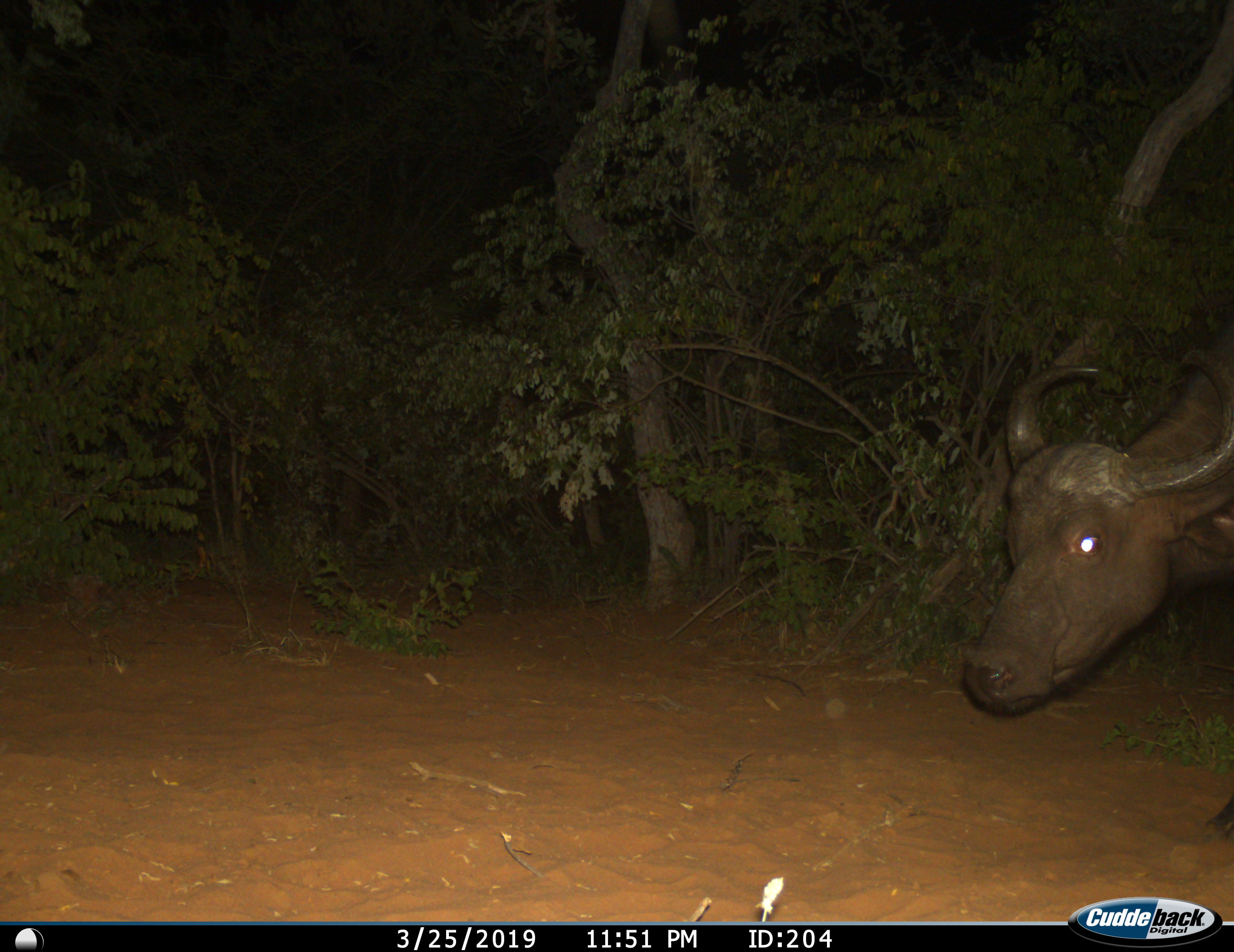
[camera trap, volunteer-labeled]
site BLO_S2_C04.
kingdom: Animalia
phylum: Chordata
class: Mammalia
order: Artiodactyla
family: Bovidae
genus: Syncerus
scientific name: Syncerus caffer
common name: african buffalo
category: buffalo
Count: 1.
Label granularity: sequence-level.